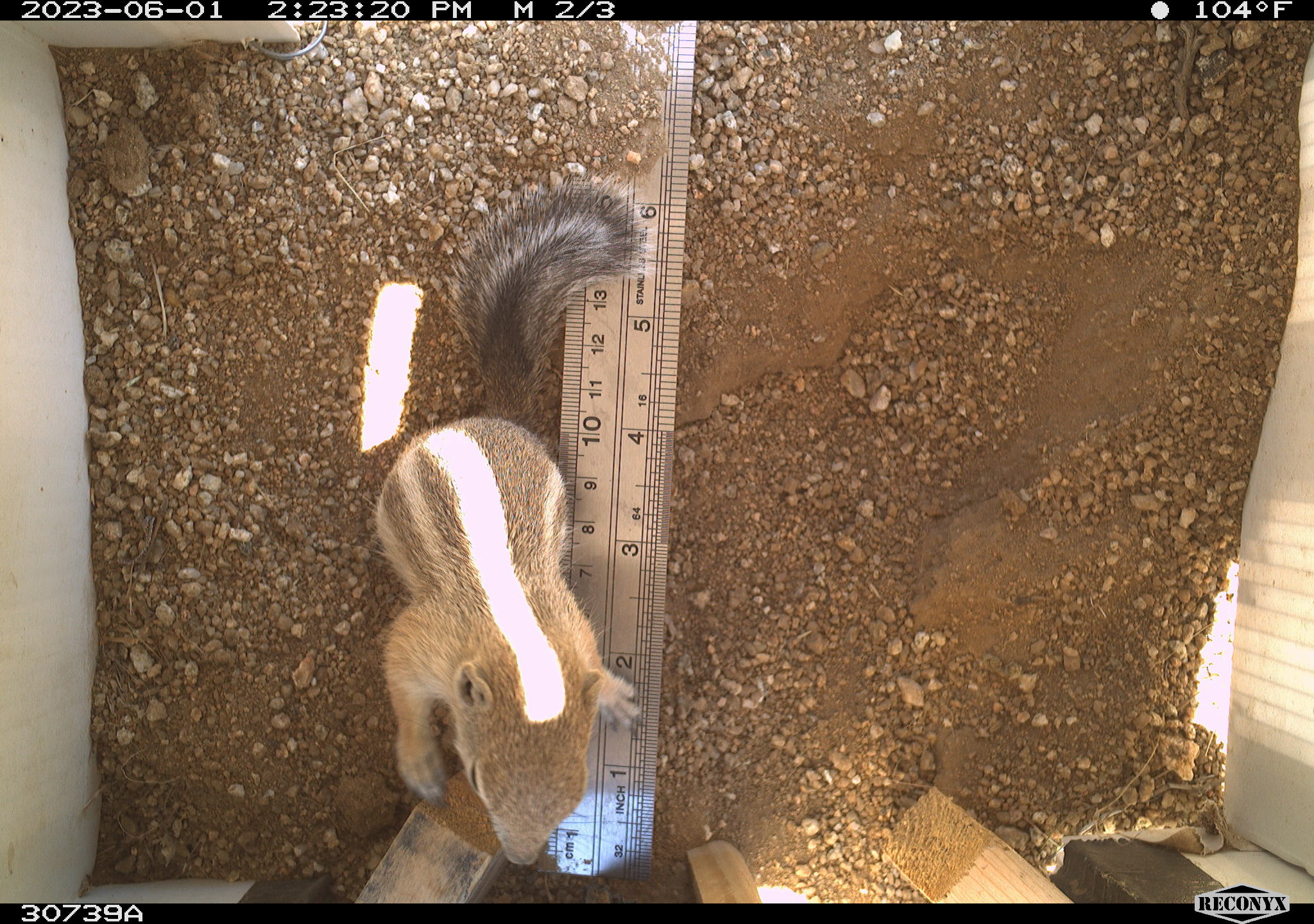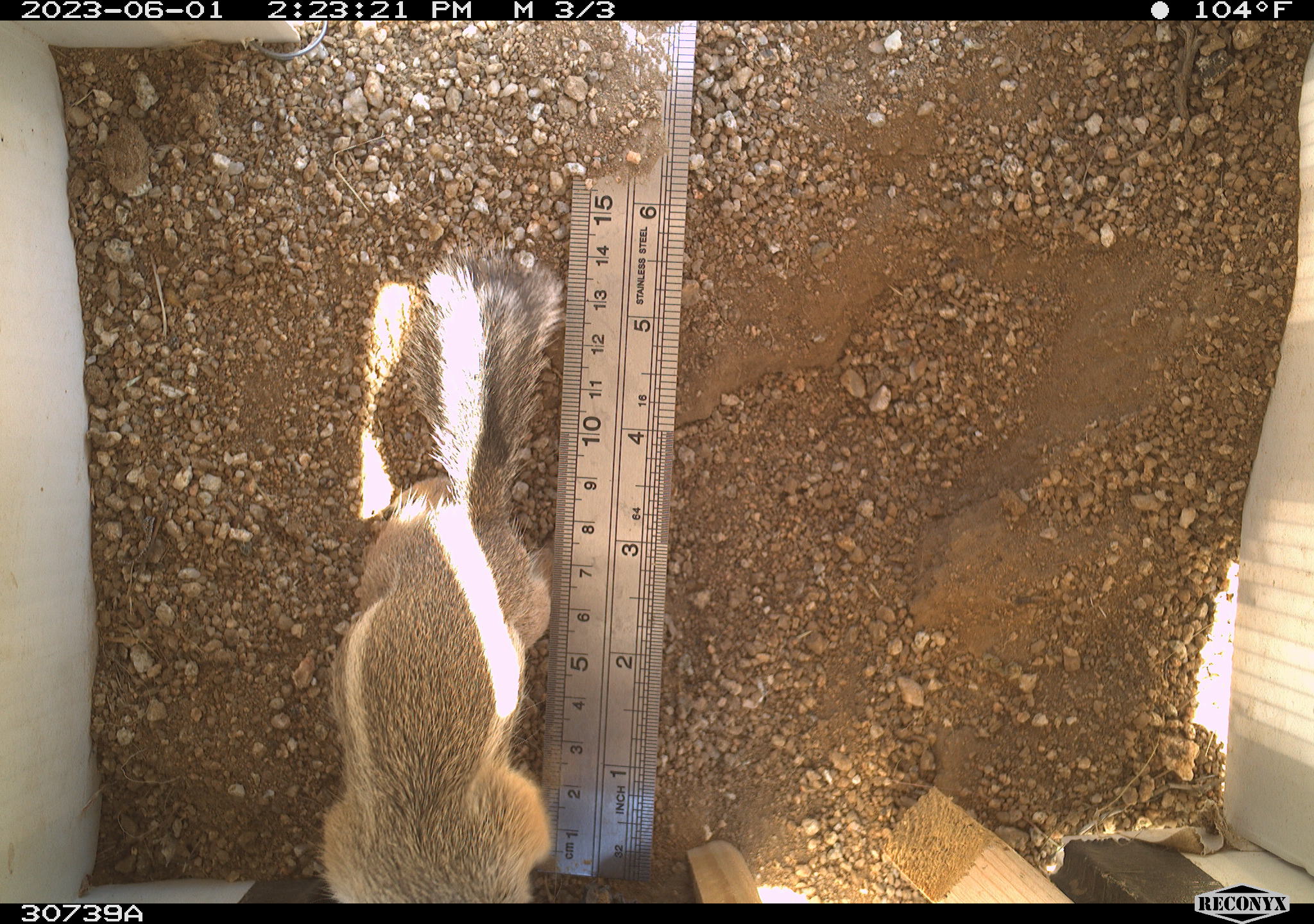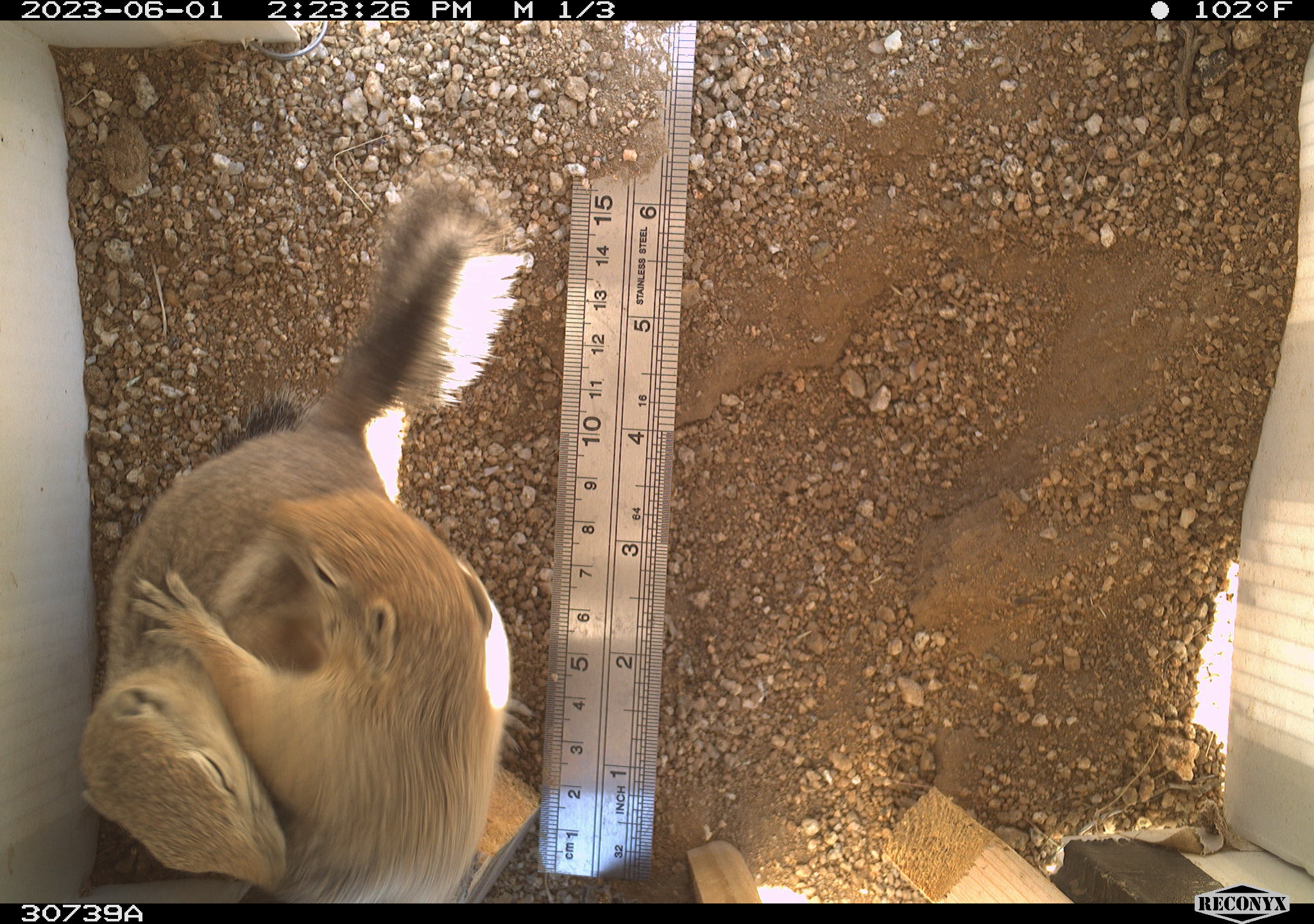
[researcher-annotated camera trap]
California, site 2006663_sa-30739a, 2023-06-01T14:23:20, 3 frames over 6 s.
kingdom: Animalia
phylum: Chordata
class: Mammalia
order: Rodentia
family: Sciuridae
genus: Ammospermophilus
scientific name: Ammospermophilus leucurus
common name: white-tailed antelope squirrel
White-tailed antelope squirrel (Ammospermophilus leucurus).